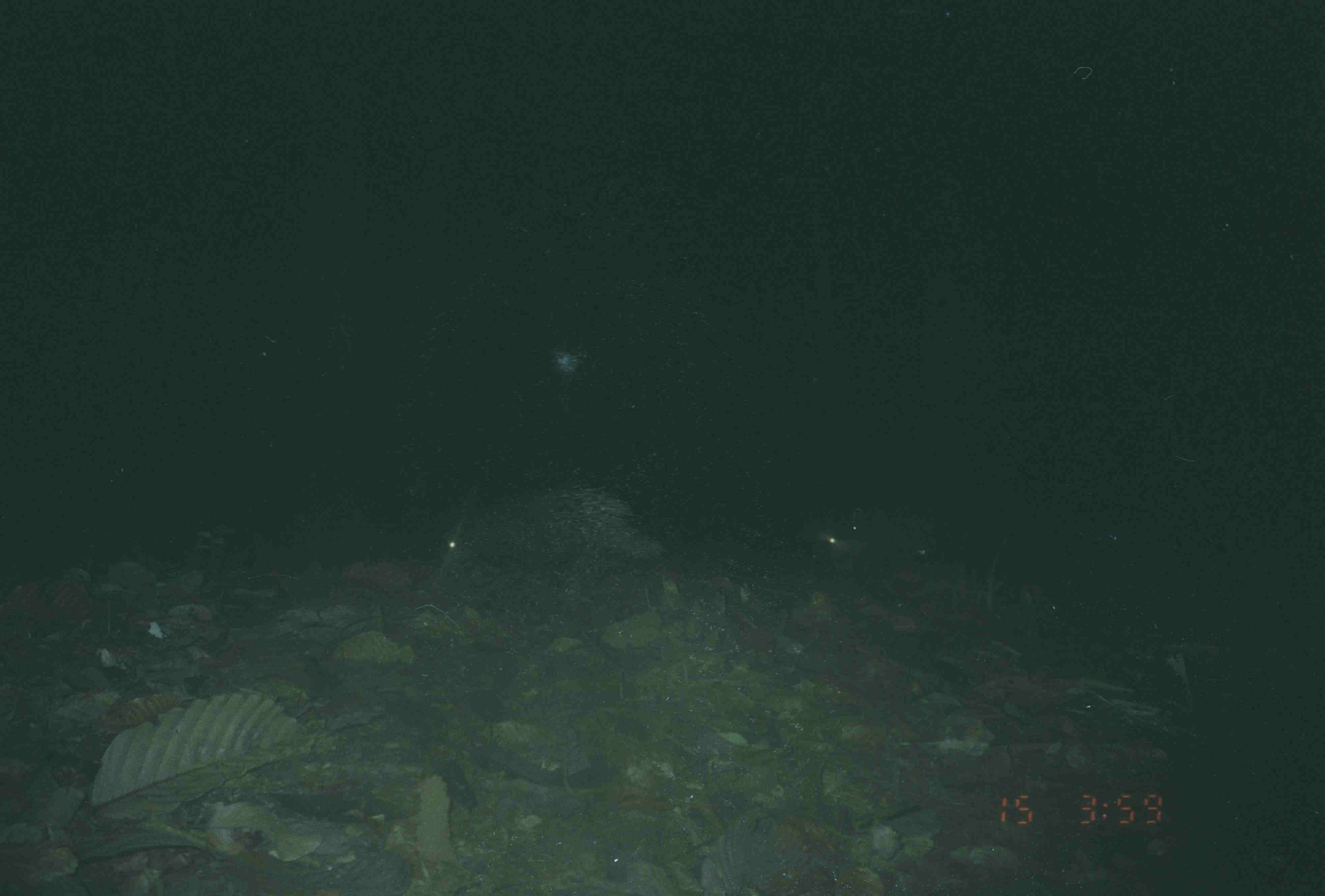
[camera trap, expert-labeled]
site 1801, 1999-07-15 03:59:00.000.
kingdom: Animalia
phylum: Chordata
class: Mammalia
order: Rodentia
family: Hystricidae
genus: Hystrix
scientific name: Hystrix brachyura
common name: east asian porcupine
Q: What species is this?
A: Hystrix brachyura (east asian porcupine).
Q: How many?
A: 2.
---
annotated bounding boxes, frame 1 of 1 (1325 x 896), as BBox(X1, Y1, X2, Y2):
hystrix brachyura: BBox(441, 487, 667, 583)